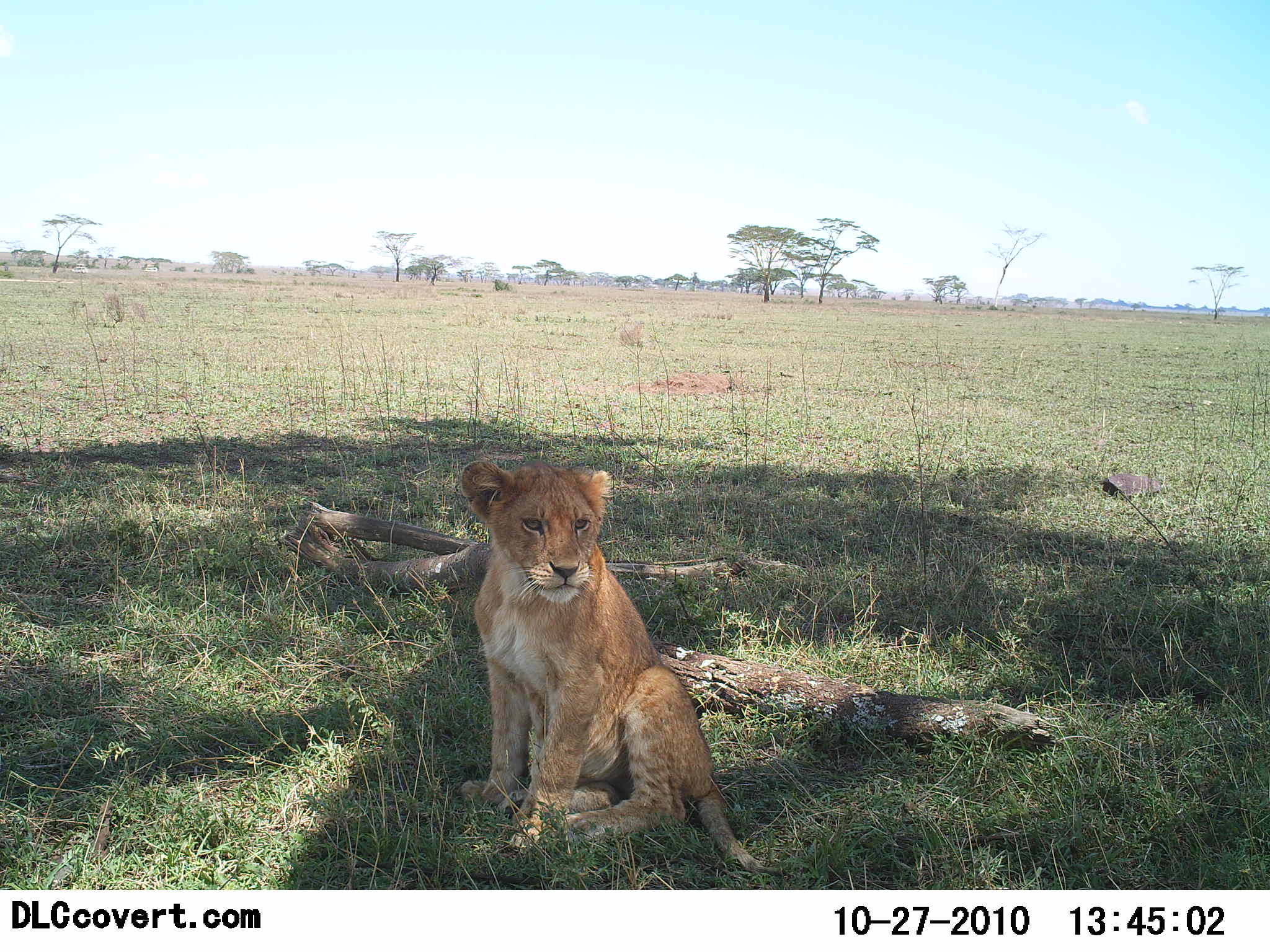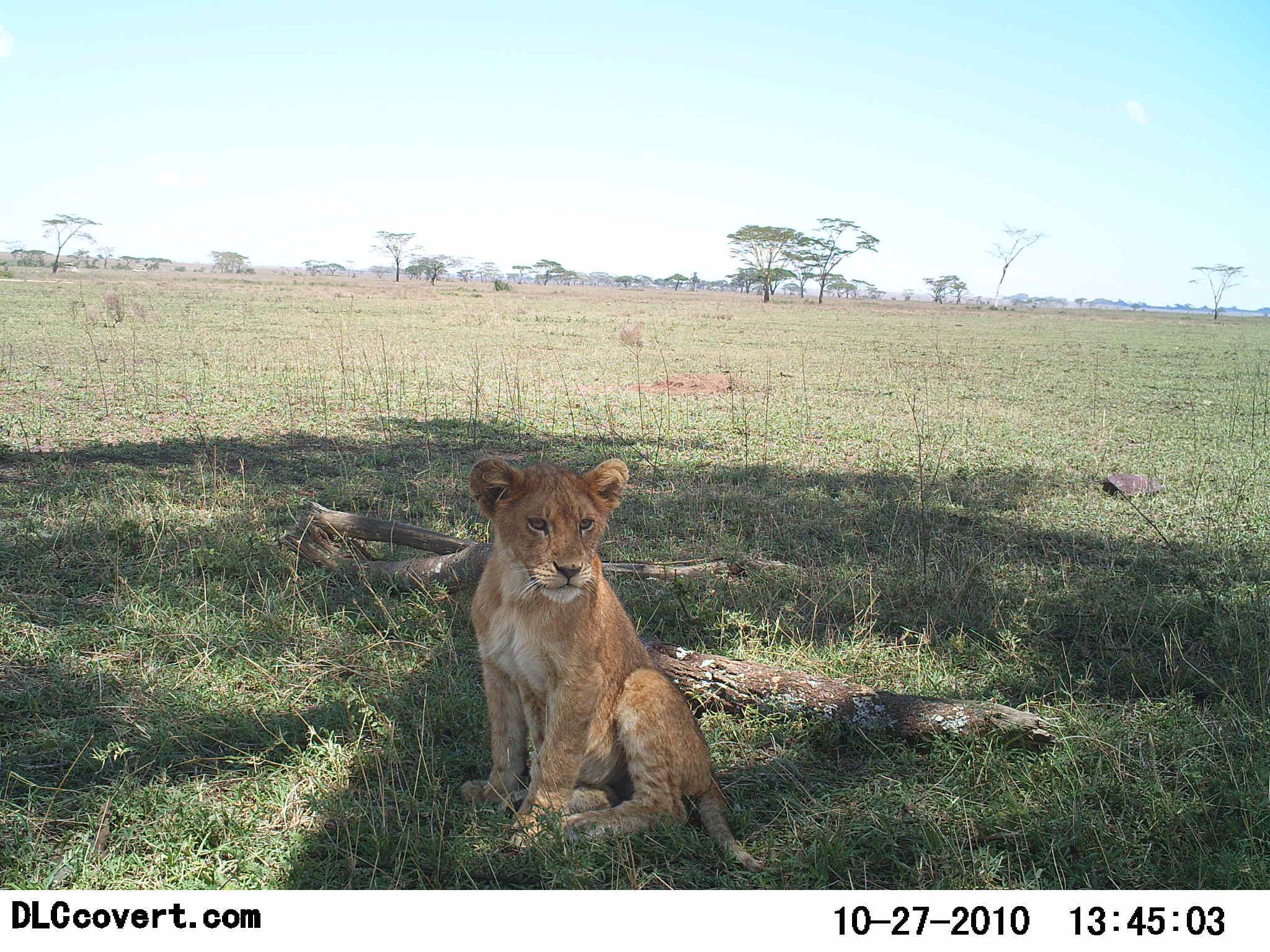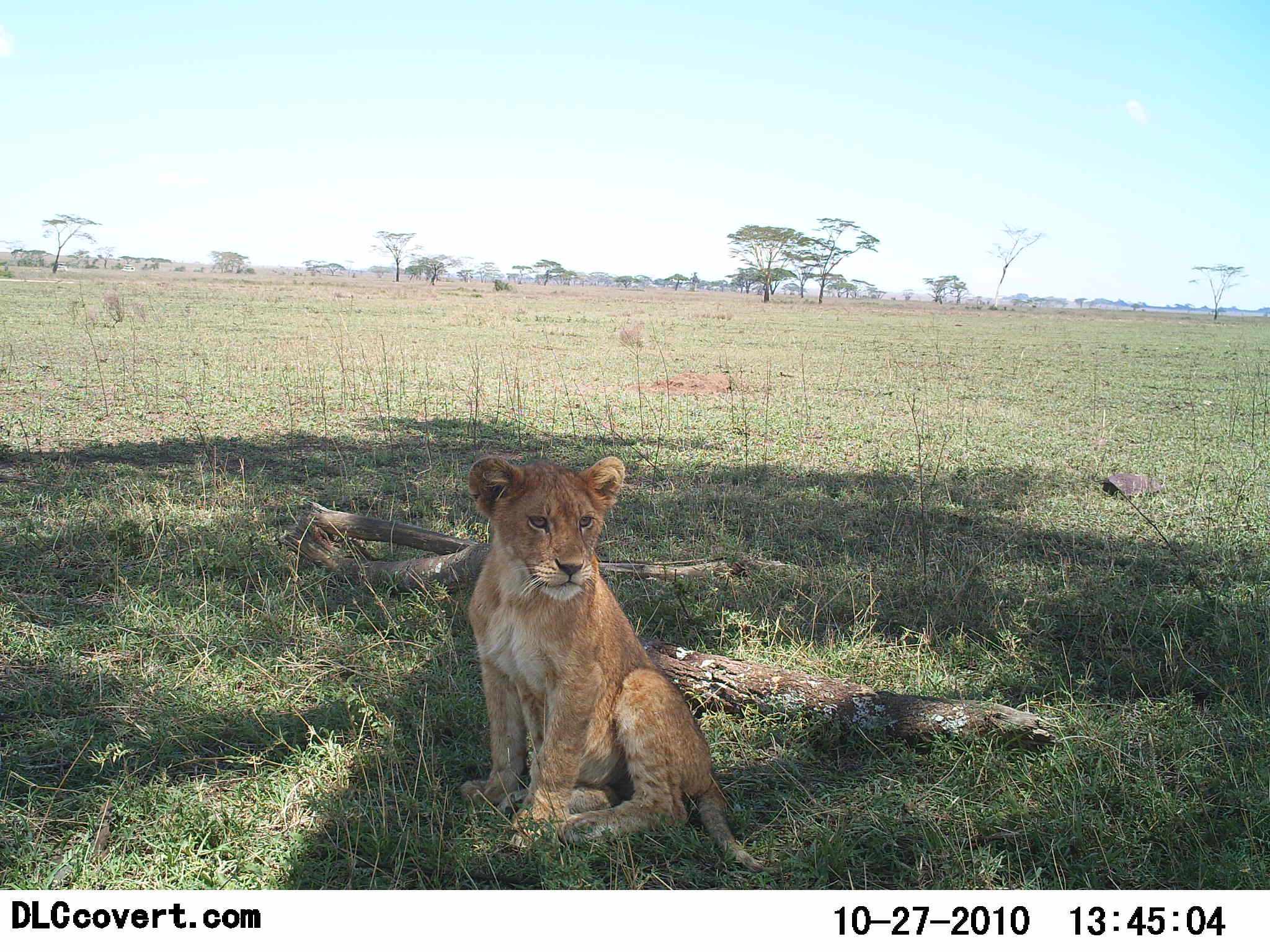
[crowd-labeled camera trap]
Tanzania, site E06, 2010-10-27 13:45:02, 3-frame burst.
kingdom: Animalia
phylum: Chordata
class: Mammalia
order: Carnivora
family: Felidae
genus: Panthera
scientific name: Panthera leo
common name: lion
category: lionfemale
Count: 1.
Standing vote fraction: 0%.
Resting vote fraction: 100%.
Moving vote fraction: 0%.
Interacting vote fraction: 0%.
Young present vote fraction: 64%.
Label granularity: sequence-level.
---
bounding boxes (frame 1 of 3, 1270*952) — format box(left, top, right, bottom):
animal: box(457, 458, 788, 880)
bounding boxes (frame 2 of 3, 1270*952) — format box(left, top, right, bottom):
animal: box(459, 458, 765, 875)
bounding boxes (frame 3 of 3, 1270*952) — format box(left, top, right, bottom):
animal: box(459, 456, 765, 875)